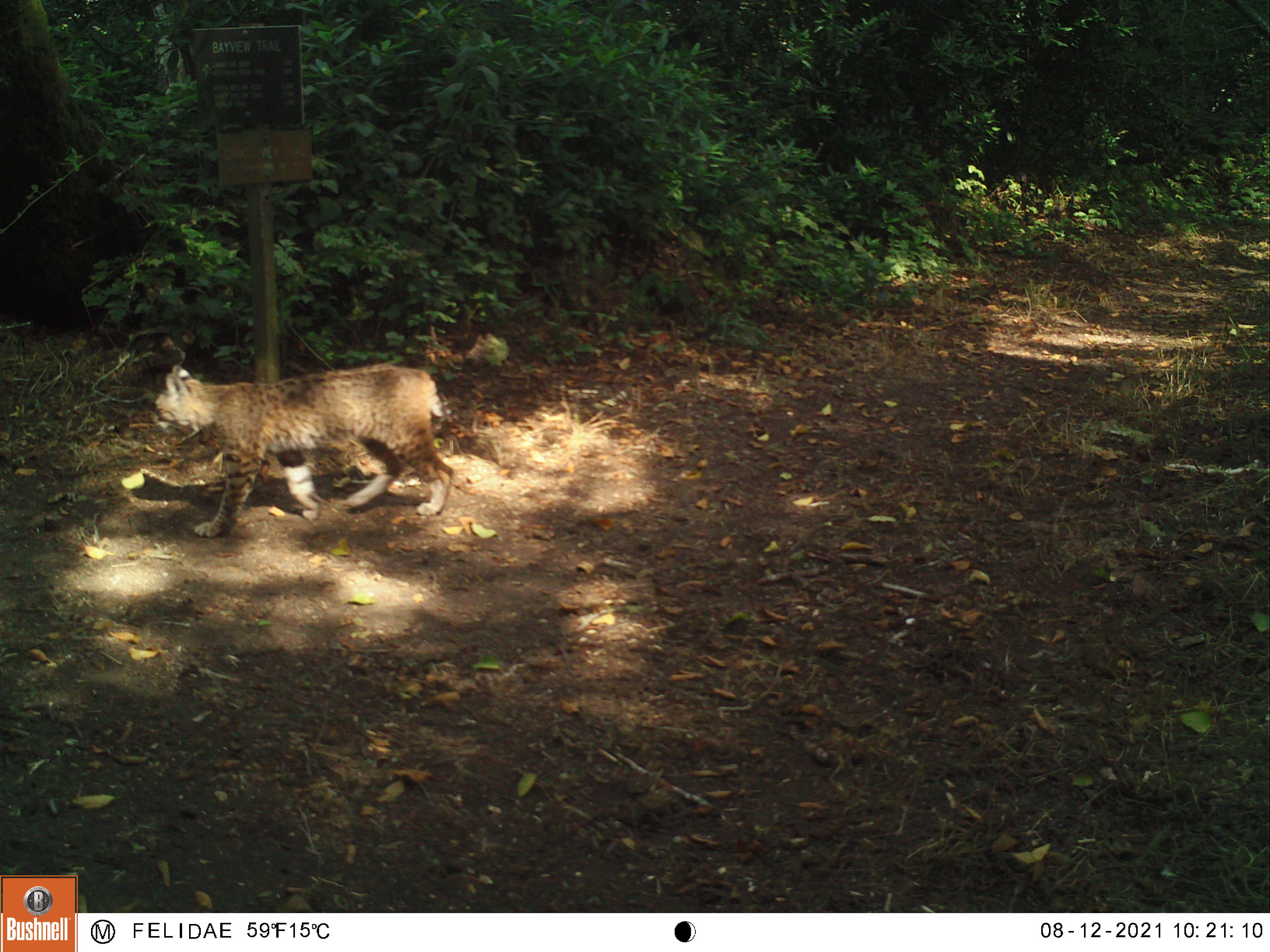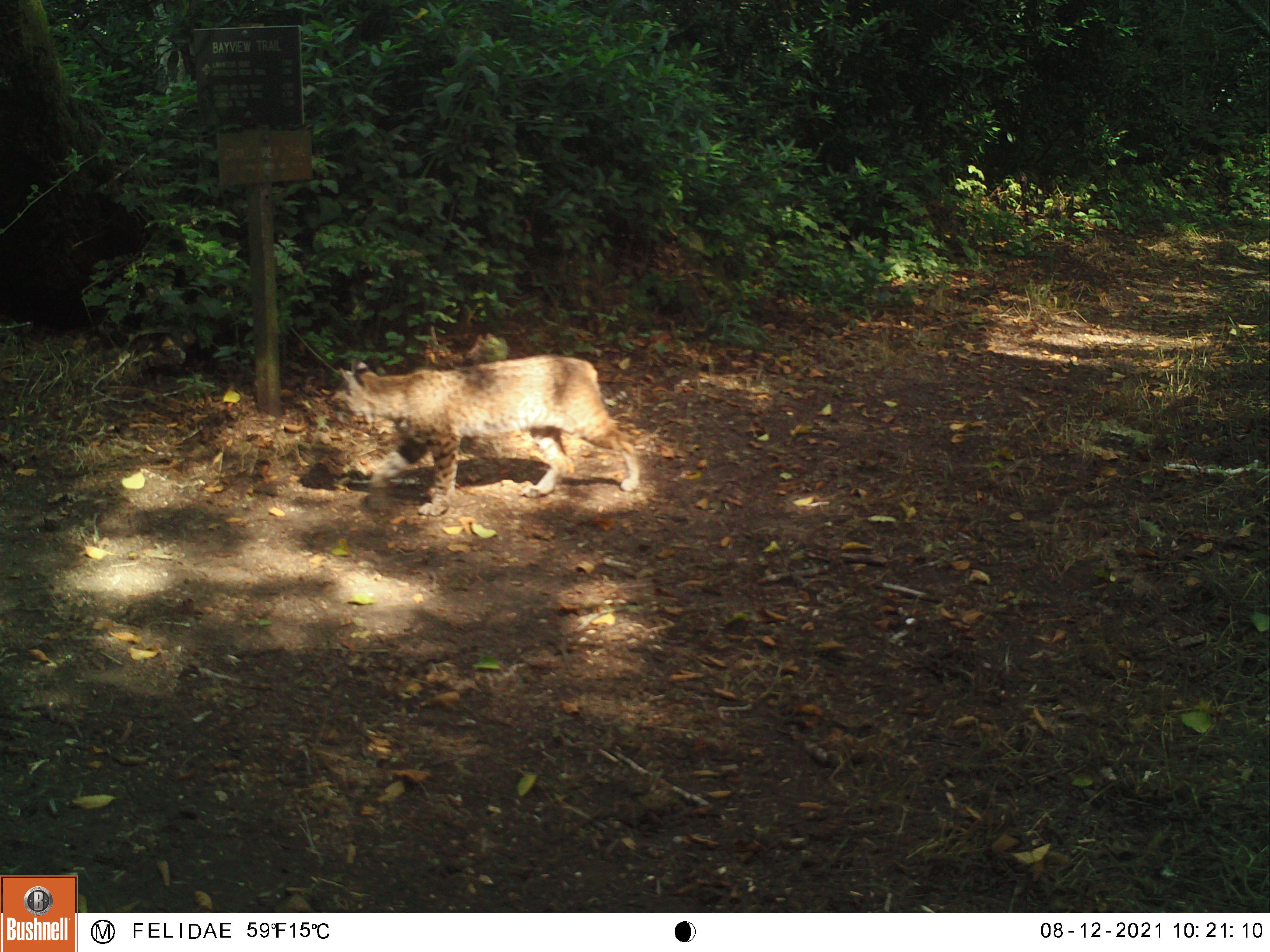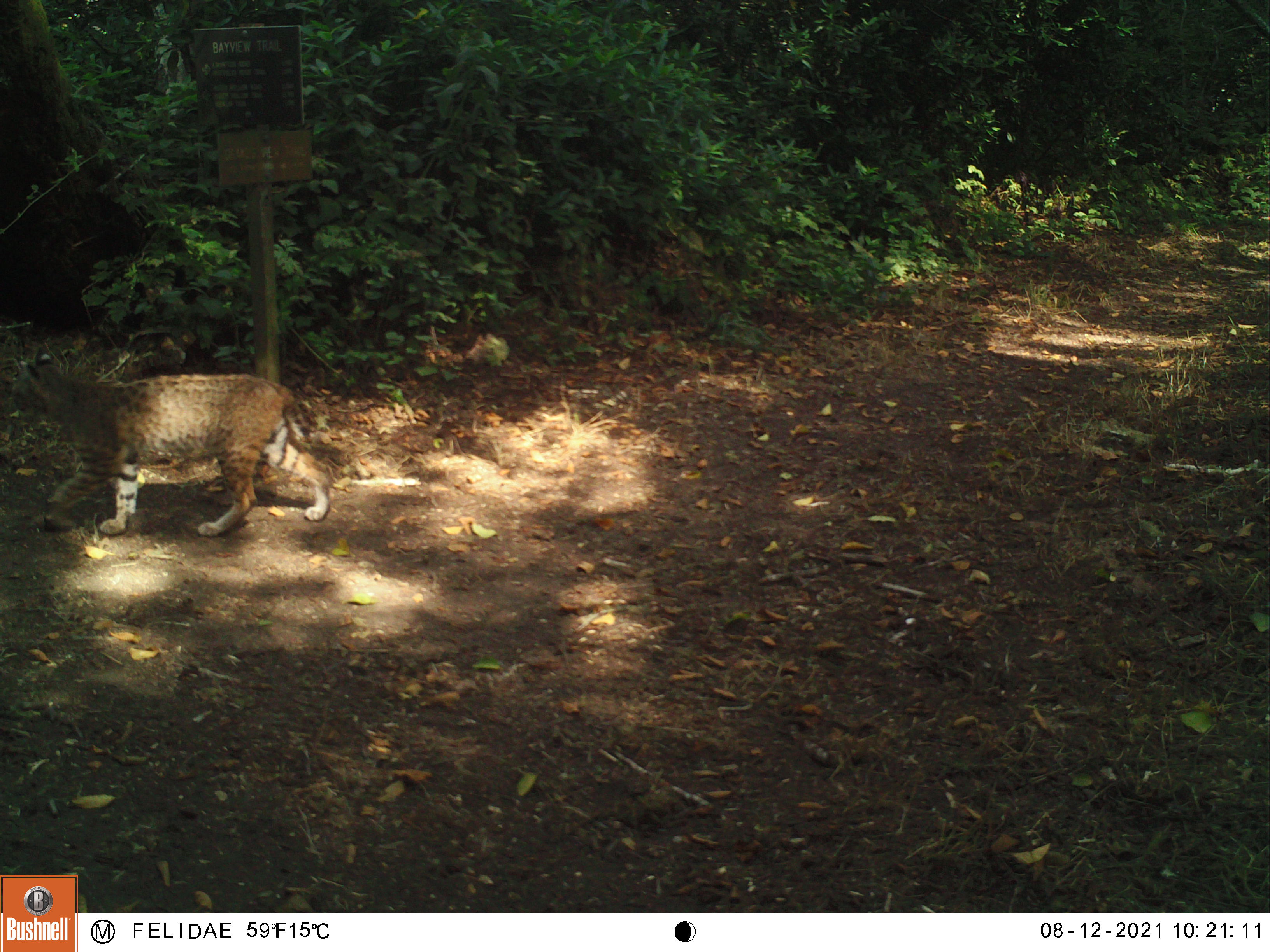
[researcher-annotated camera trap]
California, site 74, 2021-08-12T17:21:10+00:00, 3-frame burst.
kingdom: Animalia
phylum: Chordata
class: Mammalia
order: Carnivora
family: Felidae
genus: Lynx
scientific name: Lynx rufus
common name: bobcat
Bobcat (Lynx rufus).